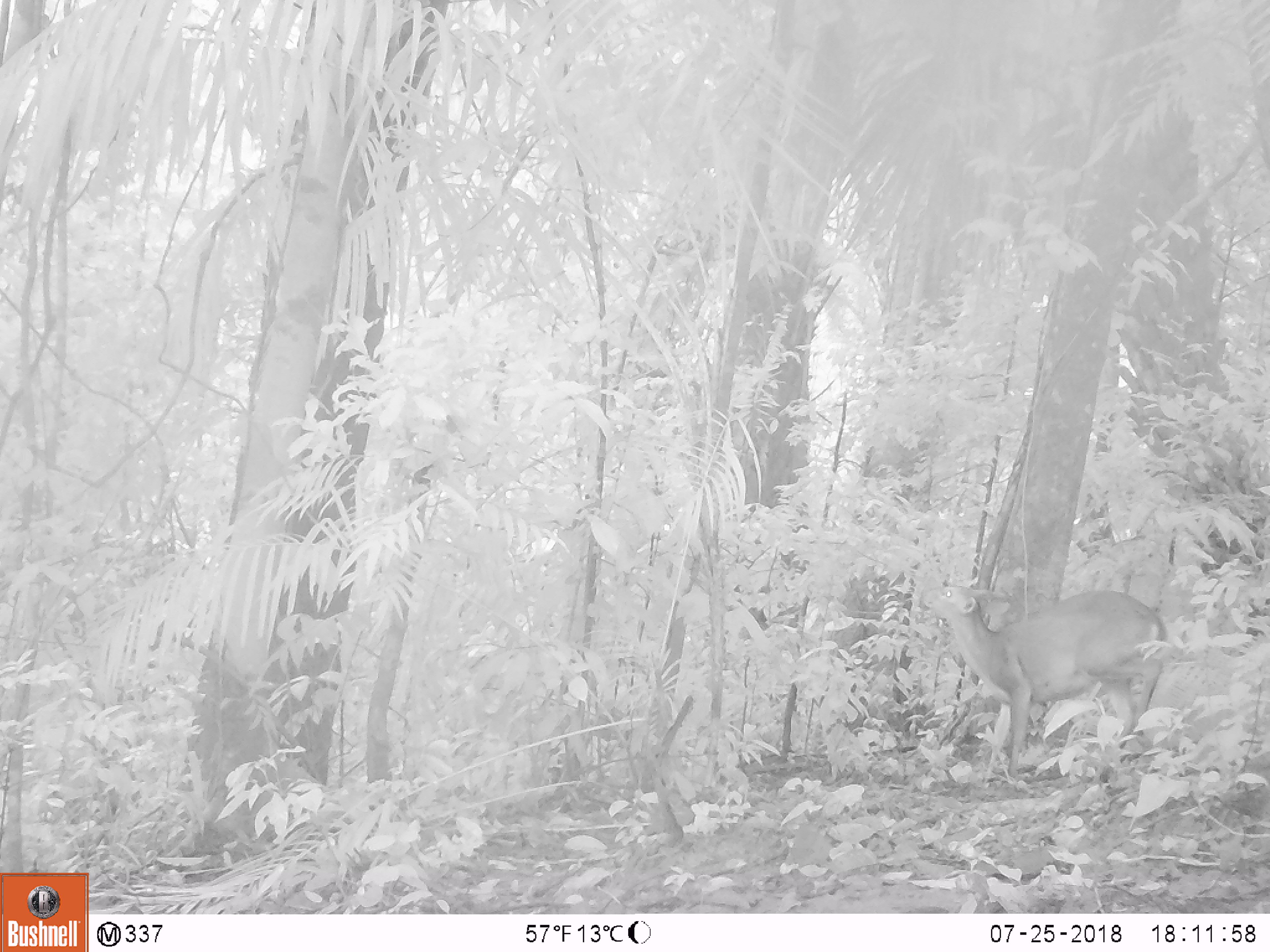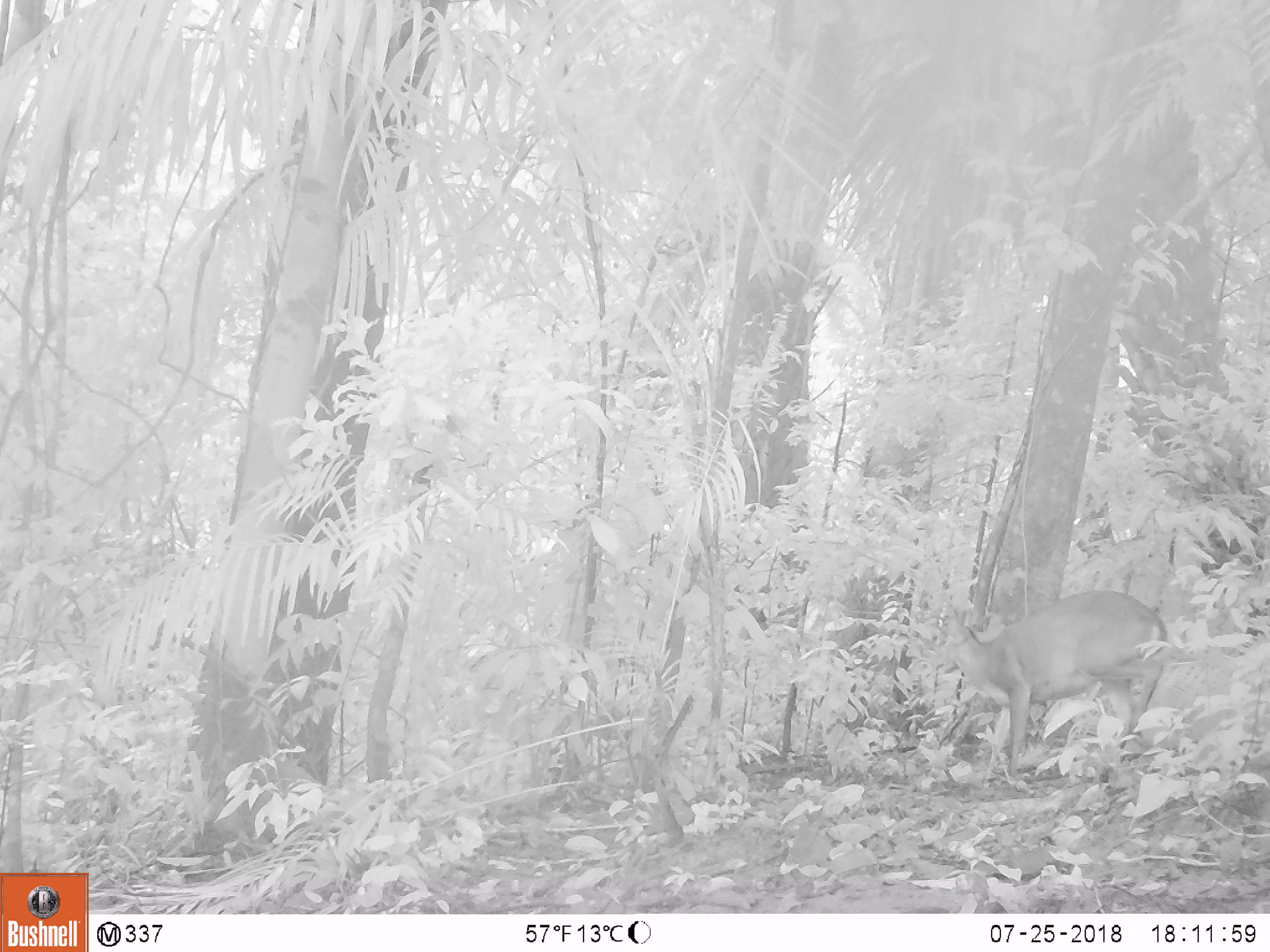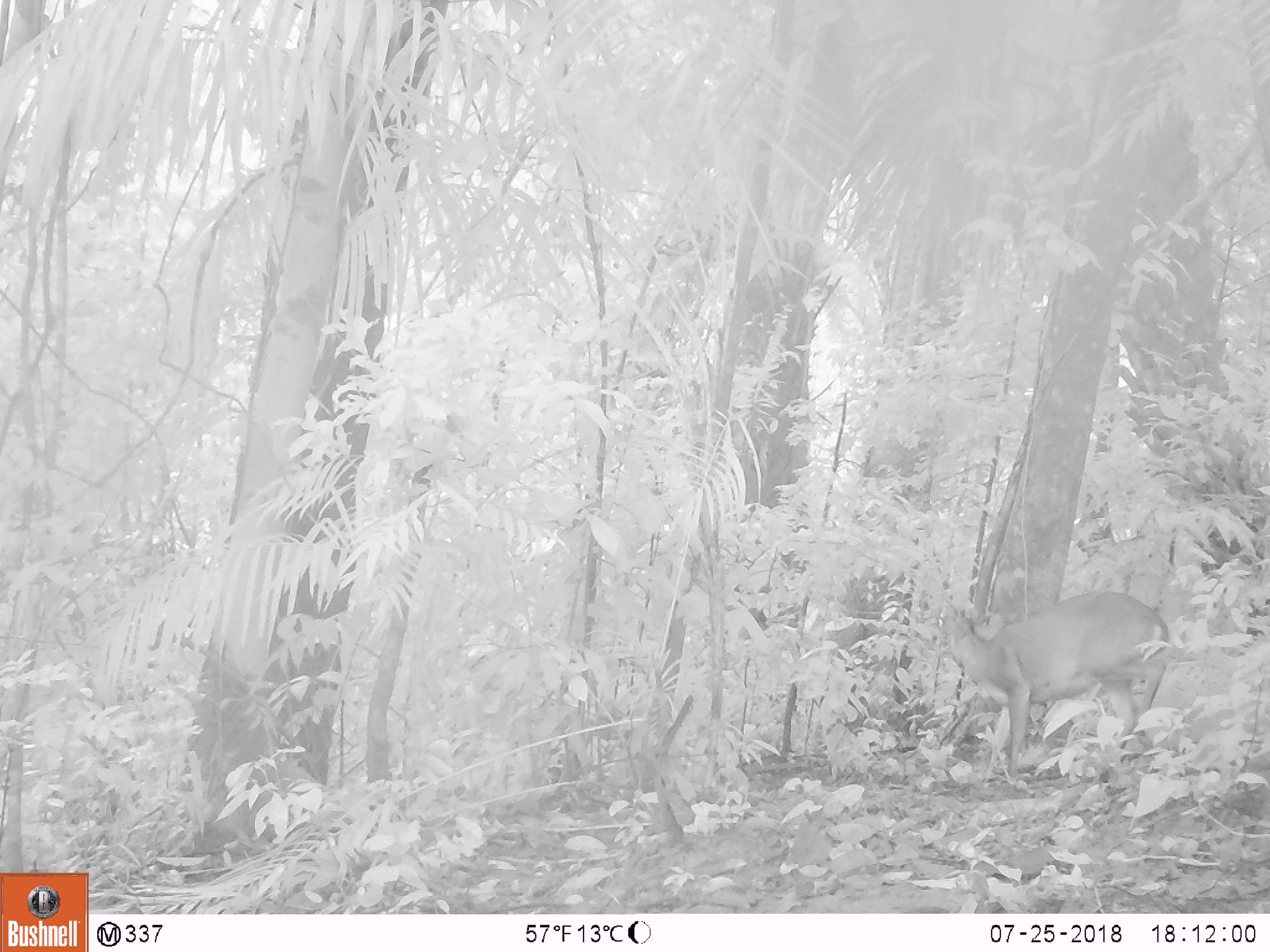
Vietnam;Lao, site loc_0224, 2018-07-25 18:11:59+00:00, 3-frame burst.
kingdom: Animalia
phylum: Chordata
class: Mammalia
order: Artiodactyla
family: Cervidae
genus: Muntiacus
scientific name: Muntiacus vuquangensis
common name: large-antlered muntjac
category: large antlered muntjac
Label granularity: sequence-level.